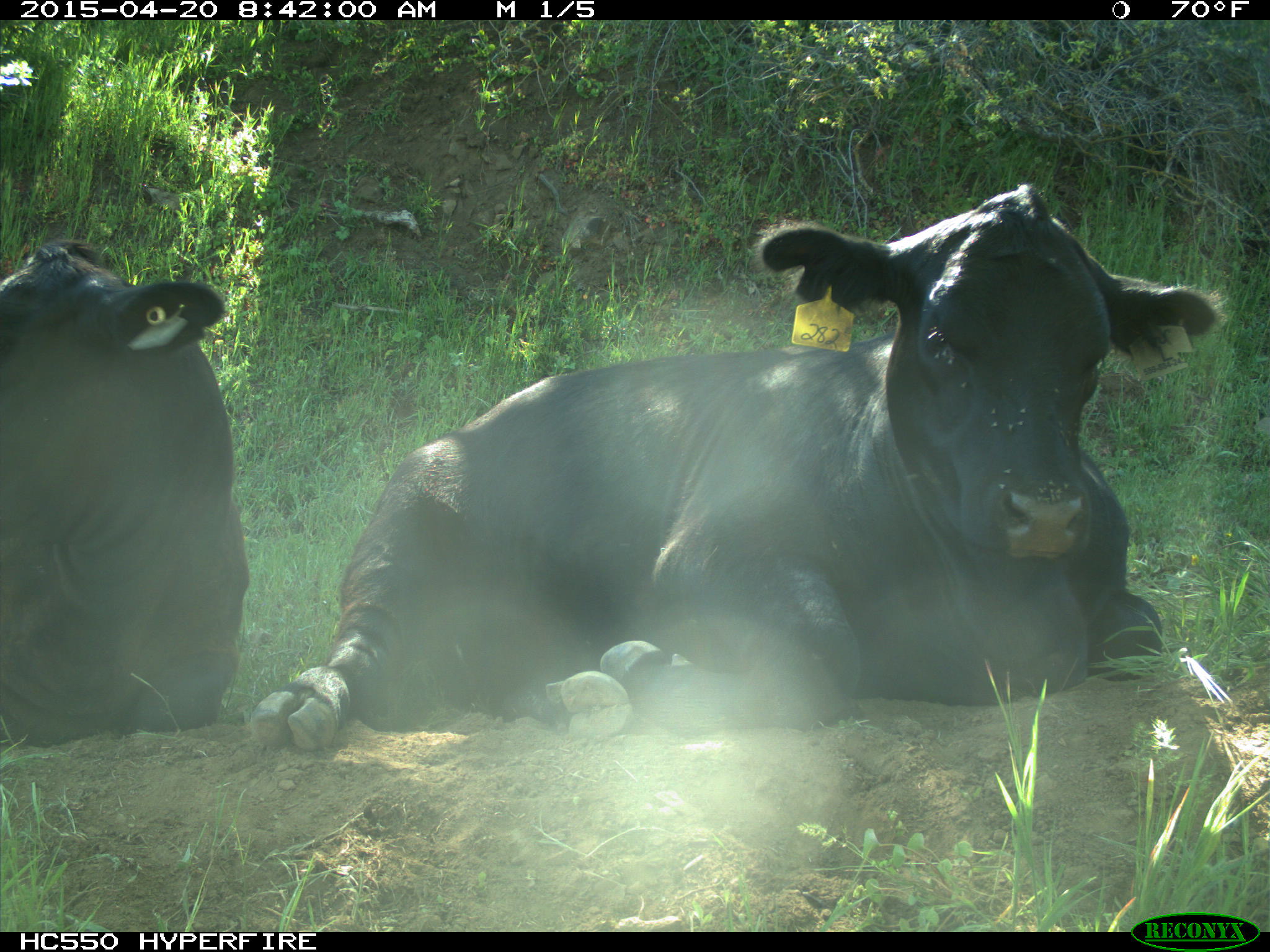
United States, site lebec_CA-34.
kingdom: Animalia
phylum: Chordata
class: Mammalia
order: Artiodactyla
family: Bovidae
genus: Bos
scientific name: Bos taurus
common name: domestic cow